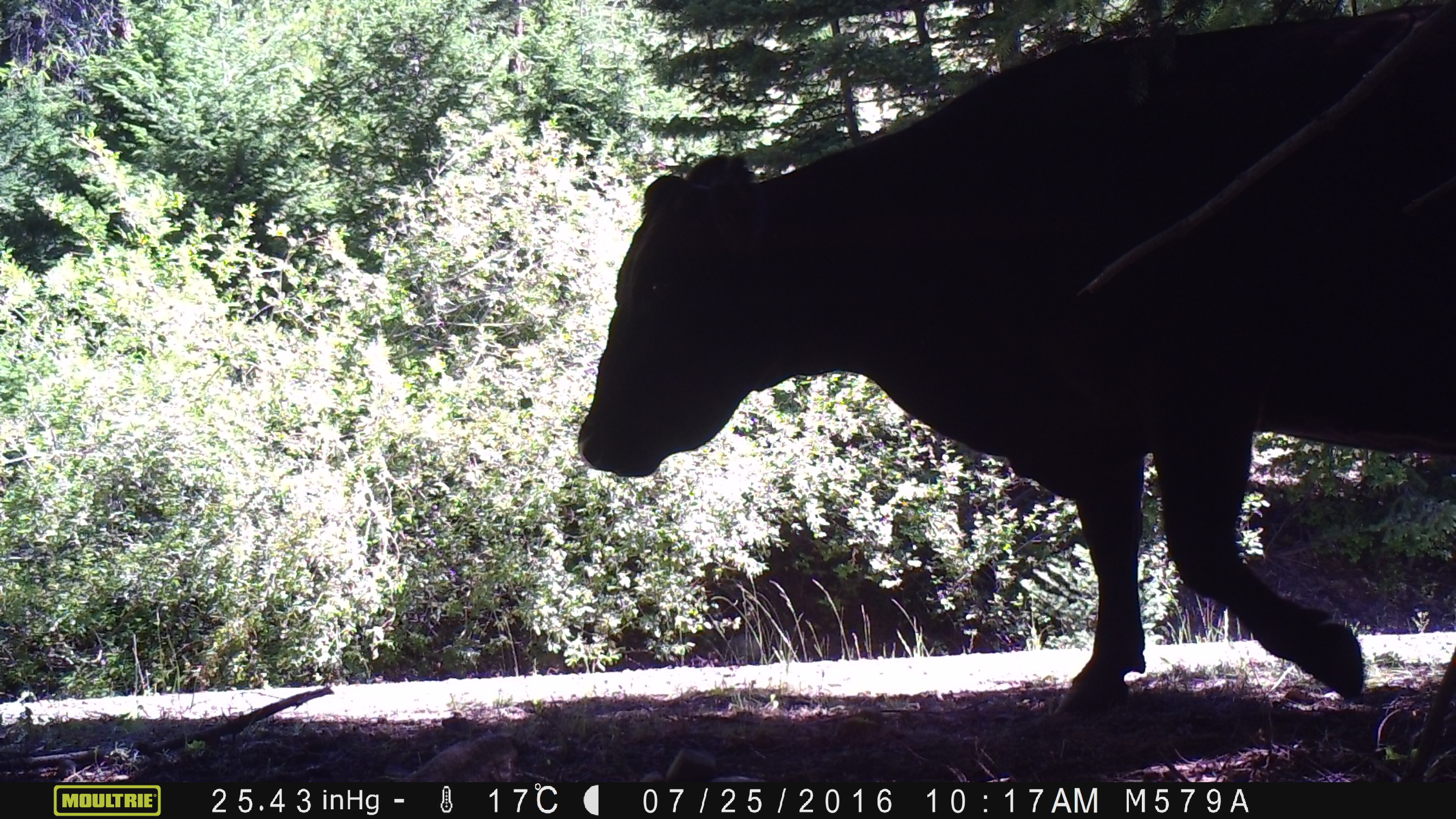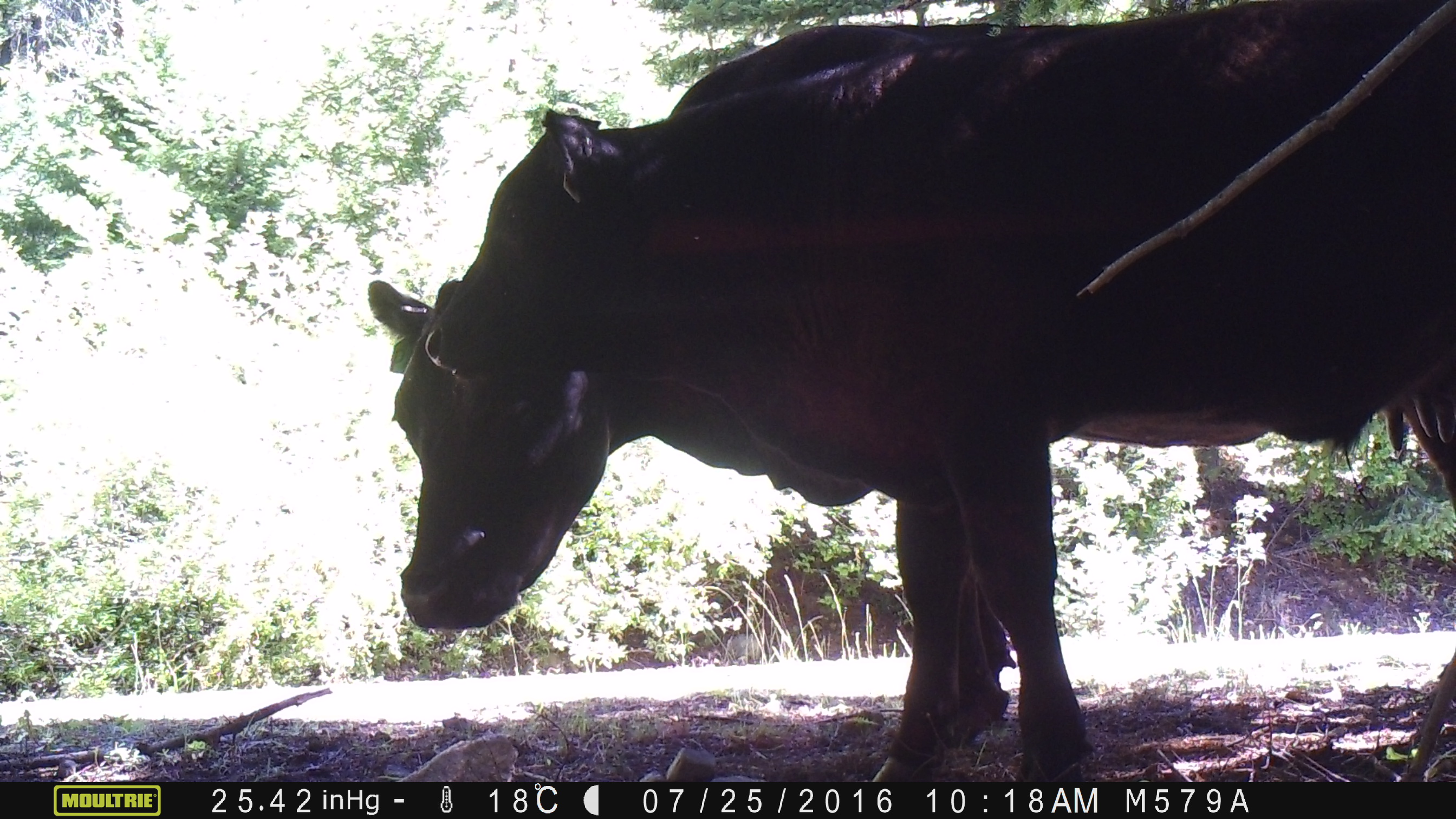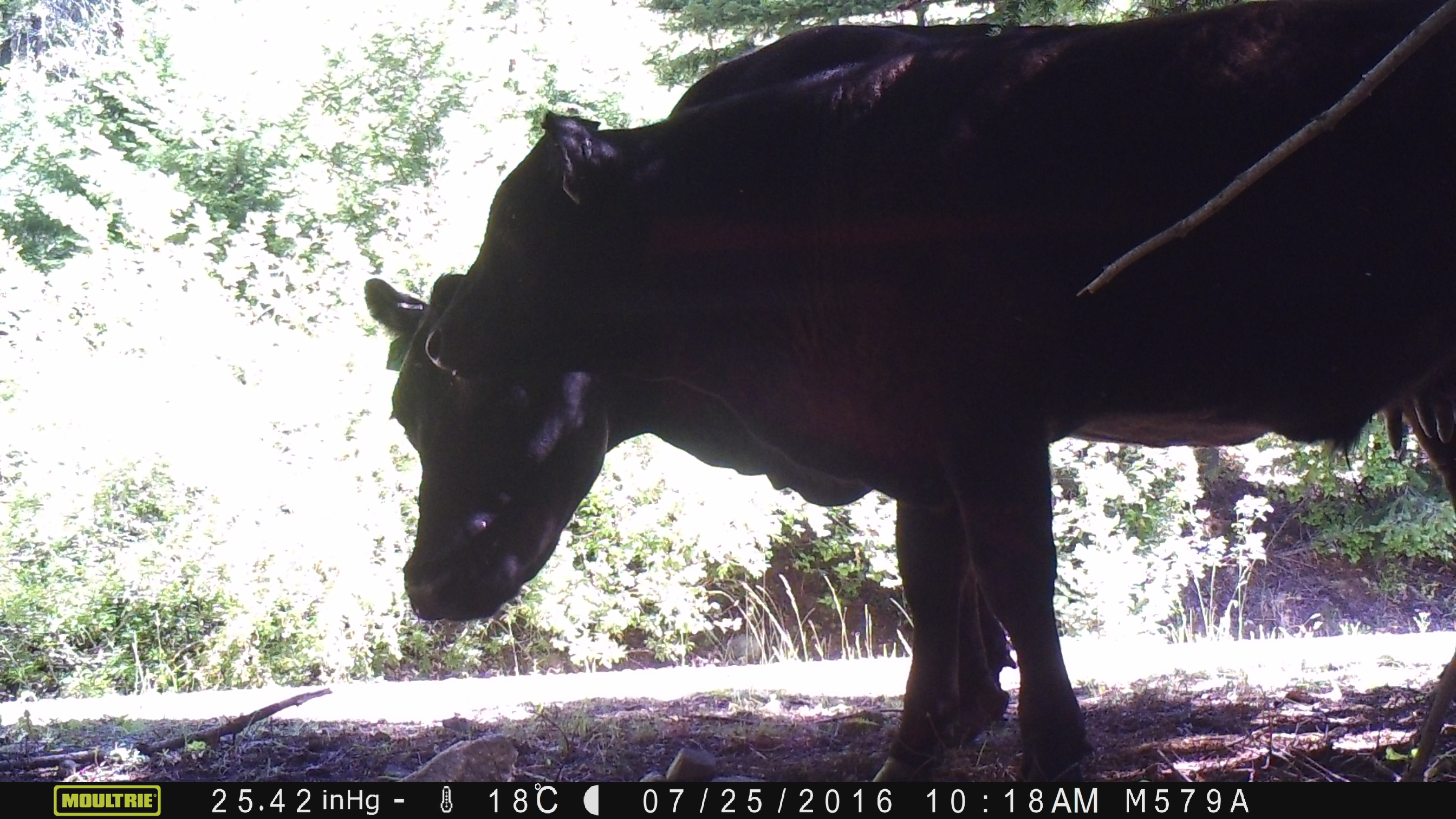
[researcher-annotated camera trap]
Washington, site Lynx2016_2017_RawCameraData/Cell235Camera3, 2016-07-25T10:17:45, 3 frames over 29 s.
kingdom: Animalia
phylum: Chordata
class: Mammalia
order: Artiodactyla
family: Bovidae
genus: Bos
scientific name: Bos taurus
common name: domestic cattle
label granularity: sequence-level